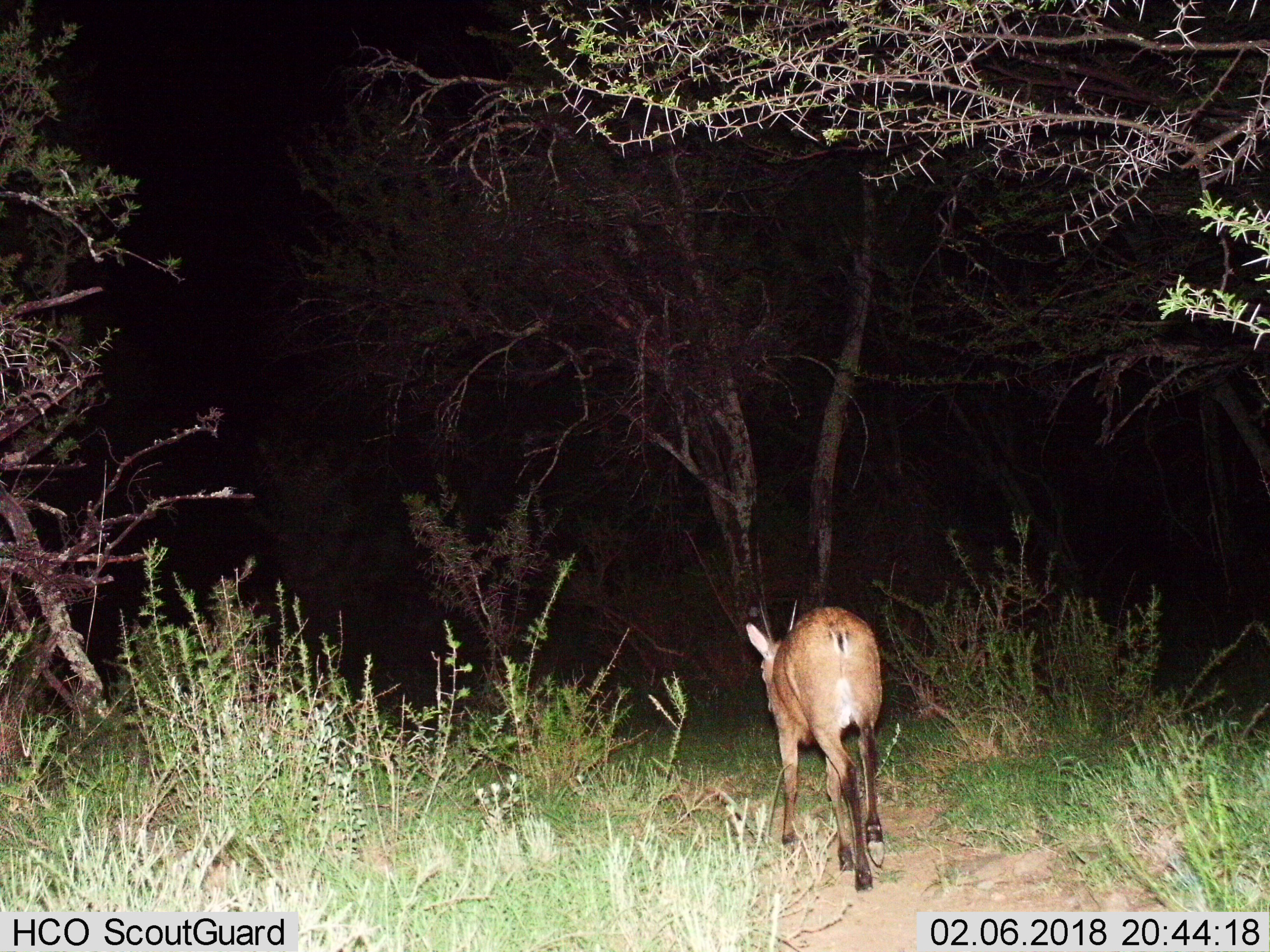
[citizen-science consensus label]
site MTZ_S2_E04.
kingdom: Animalia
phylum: Chordata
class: Mammalia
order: Artiodactyla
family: Bovidae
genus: Sylvicapra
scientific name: Sylvicapra grimmia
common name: common duiker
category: duikercommongrey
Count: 1.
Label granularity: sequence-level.